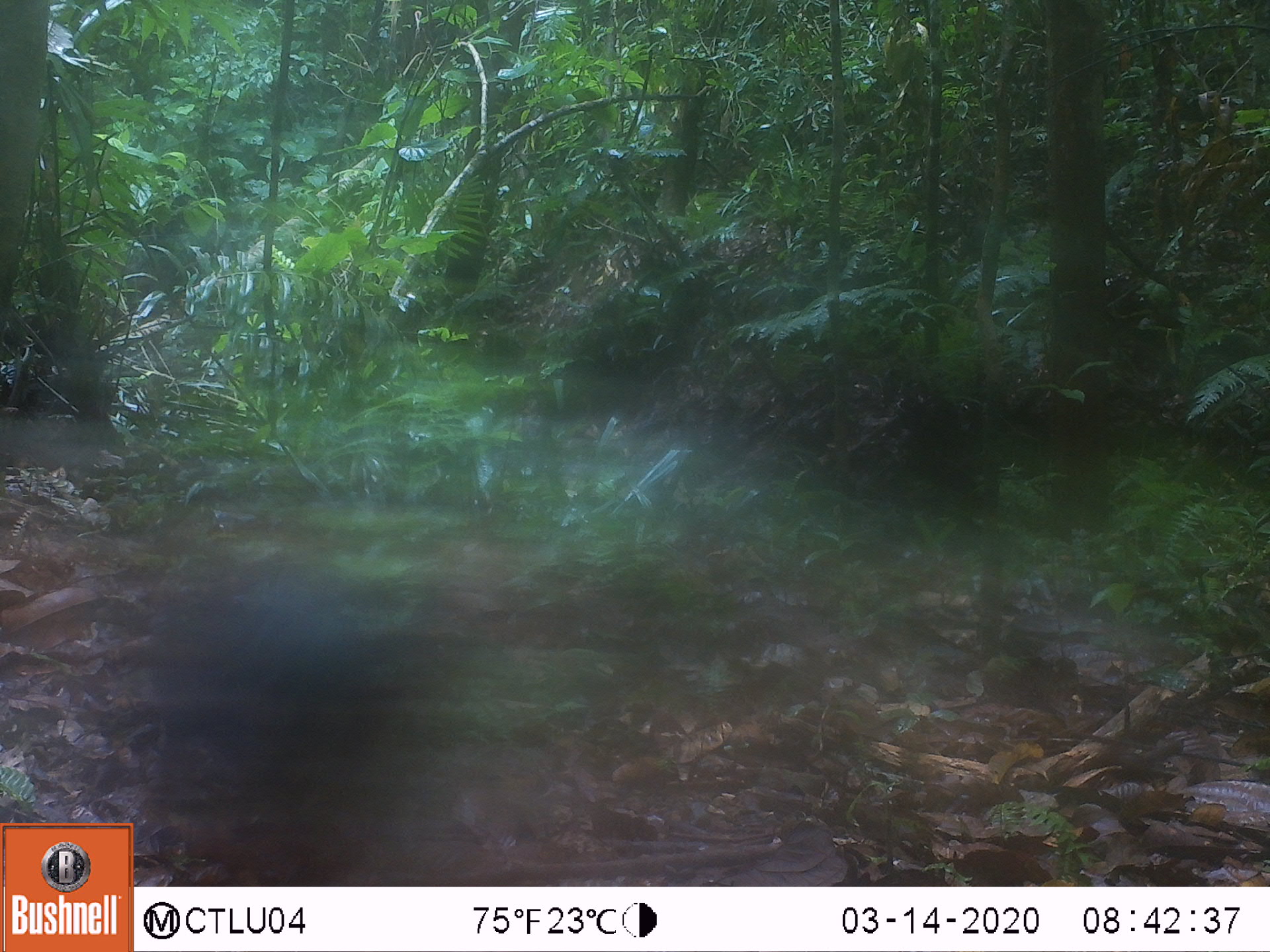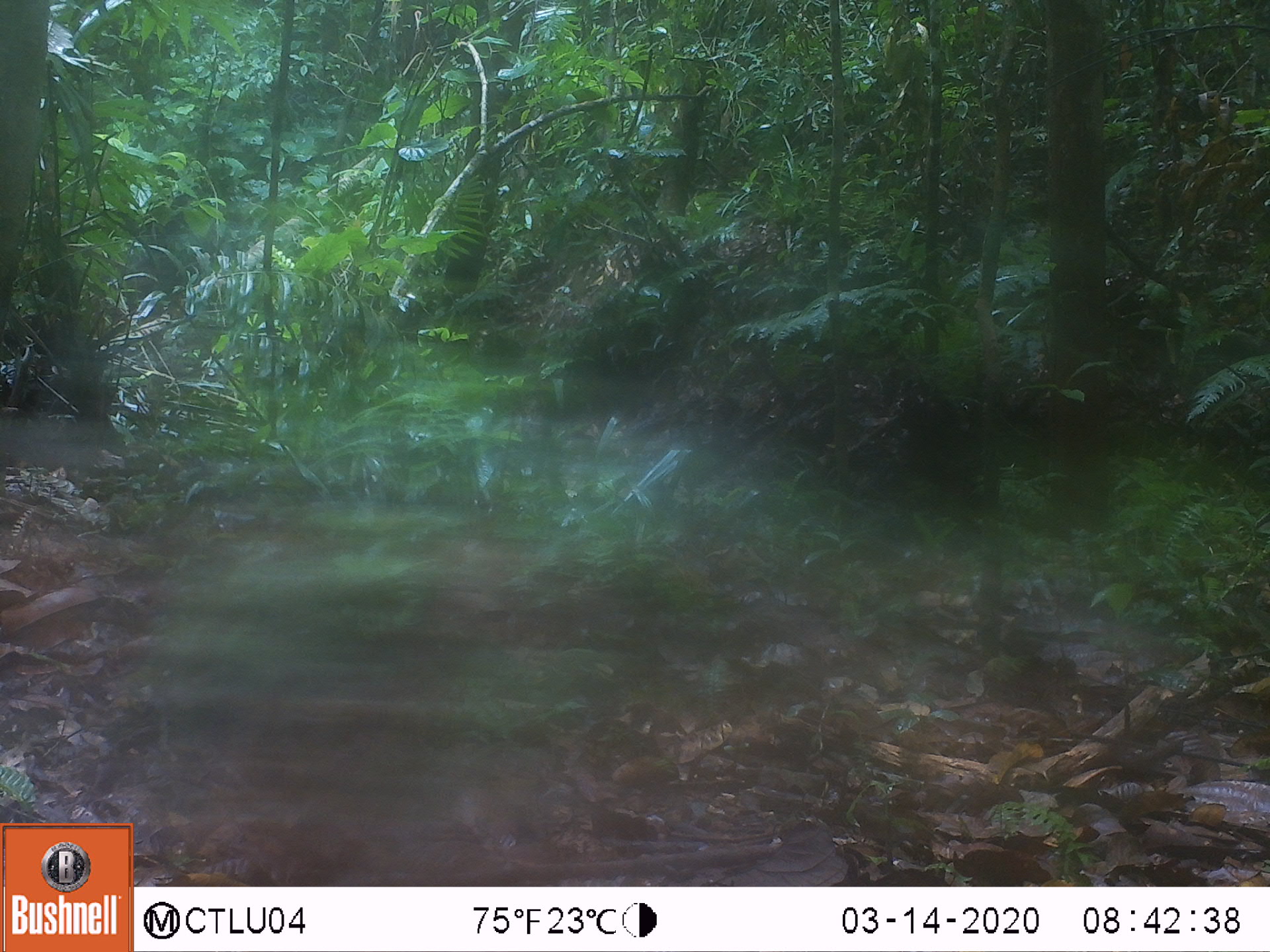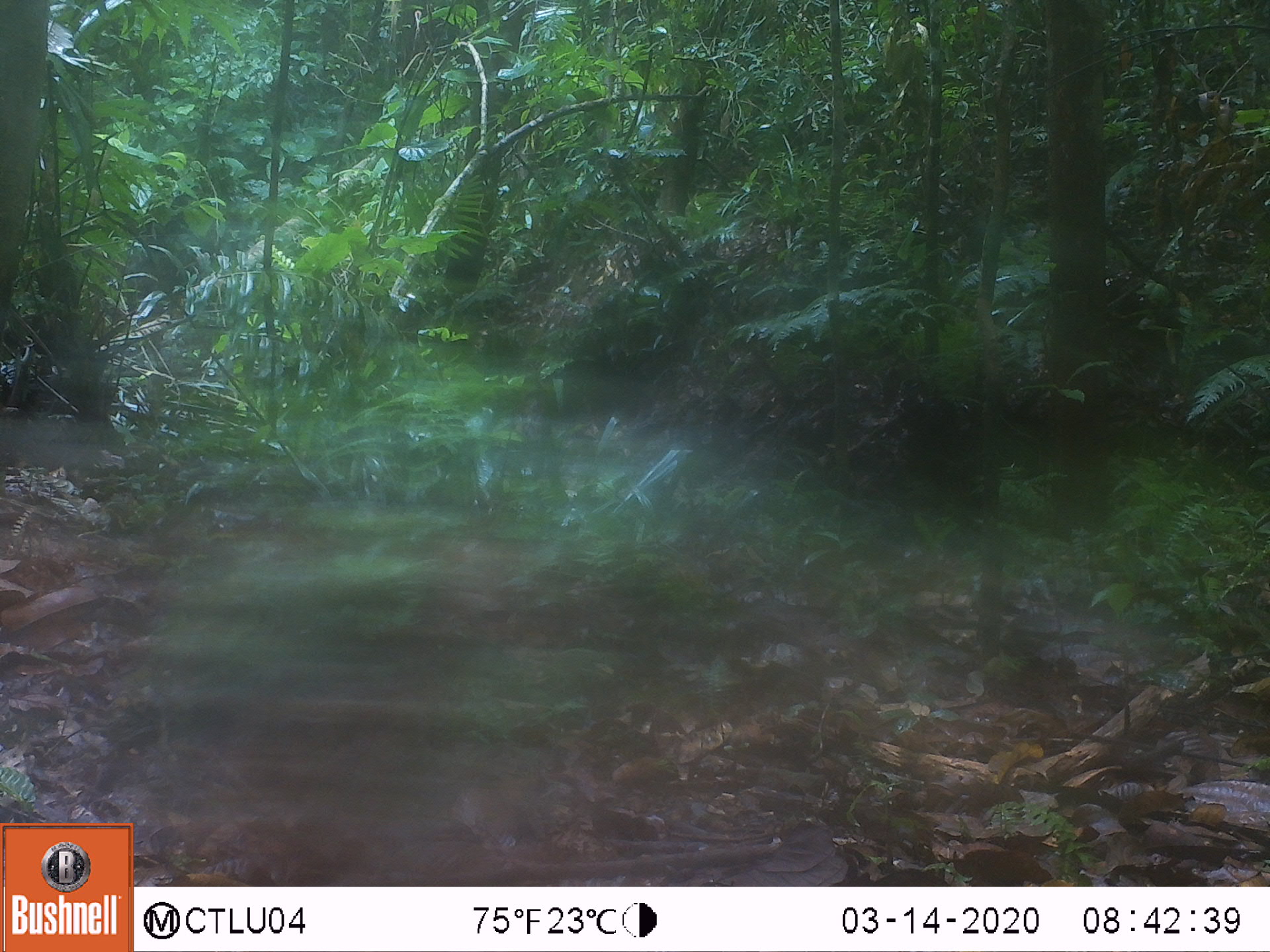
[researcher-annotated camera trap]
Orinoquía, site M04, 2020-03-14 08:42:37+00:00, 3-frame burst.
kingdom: Animalia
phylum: Chordata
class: Mammalia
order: Rodentia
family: Dasyproctidae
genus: Dasyprocta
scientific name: Dasyprocta fuliginosa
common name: black agouti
Black agouti (Dasyprocta fuliginosa).